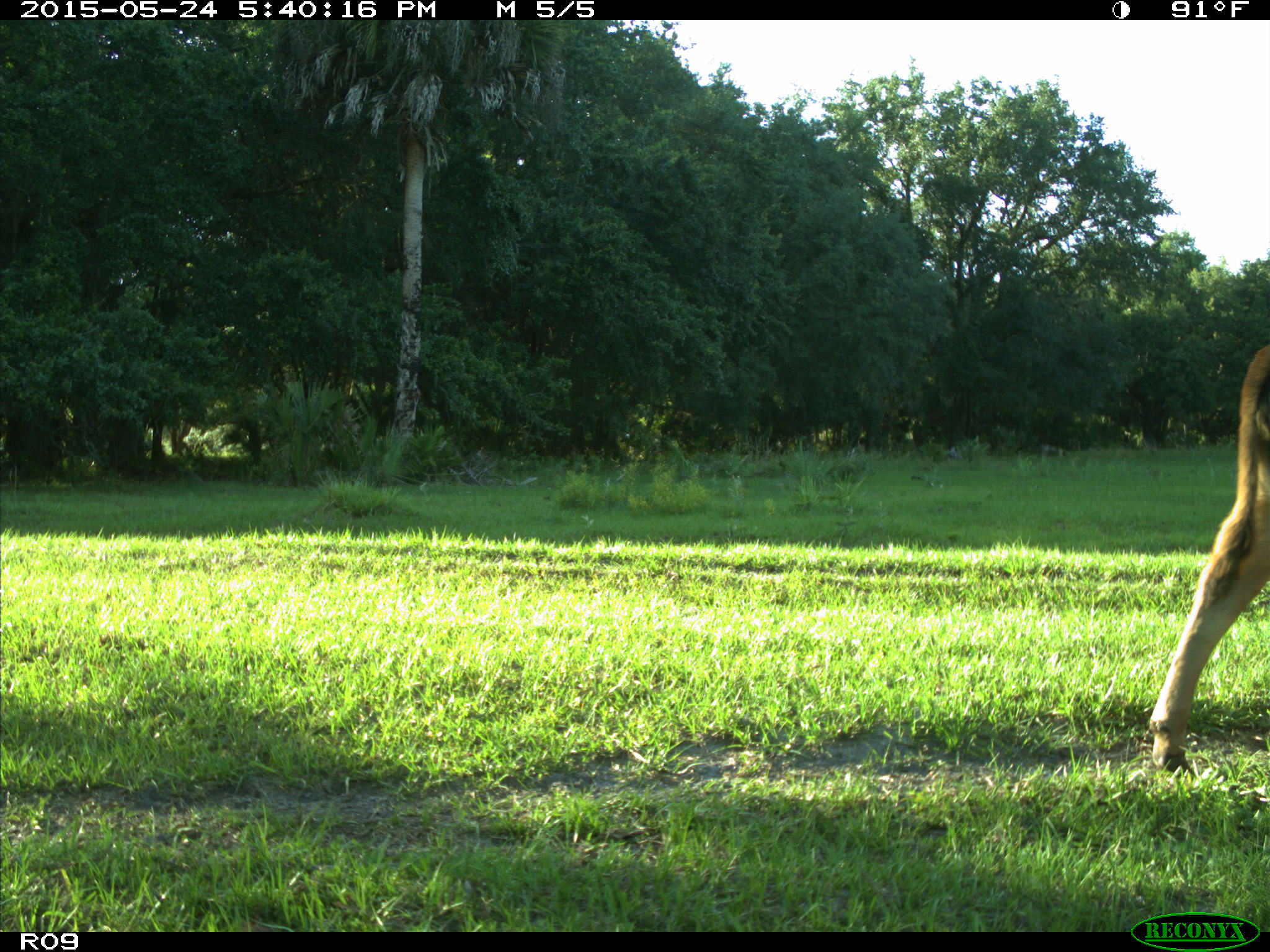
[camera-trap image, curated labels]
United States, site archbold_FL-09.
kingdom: Animalia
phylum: Chordata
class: Mammalia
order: Artiodactyla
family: Bovidae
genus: Bos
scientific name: Bos taurus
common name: domestic cow